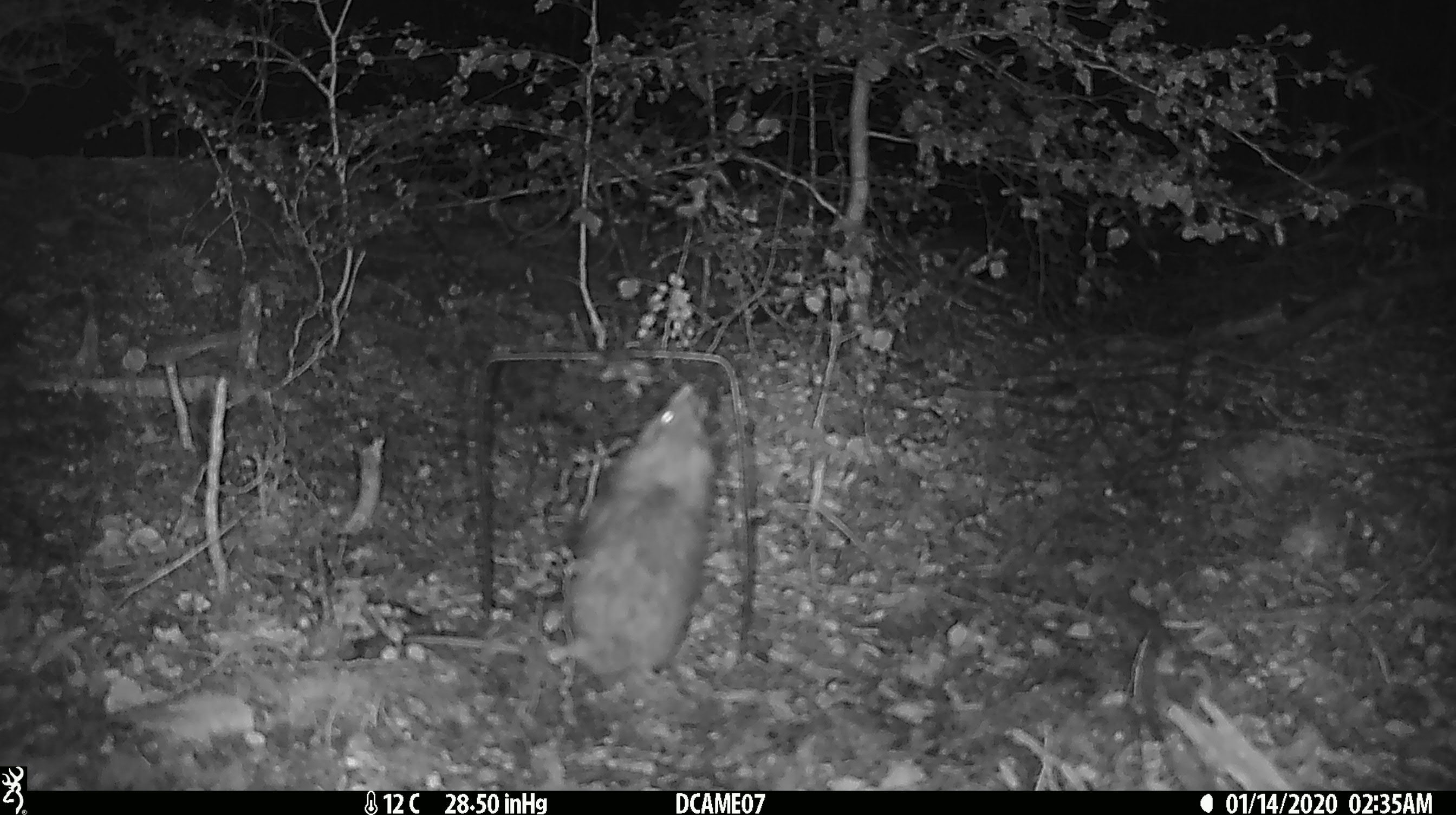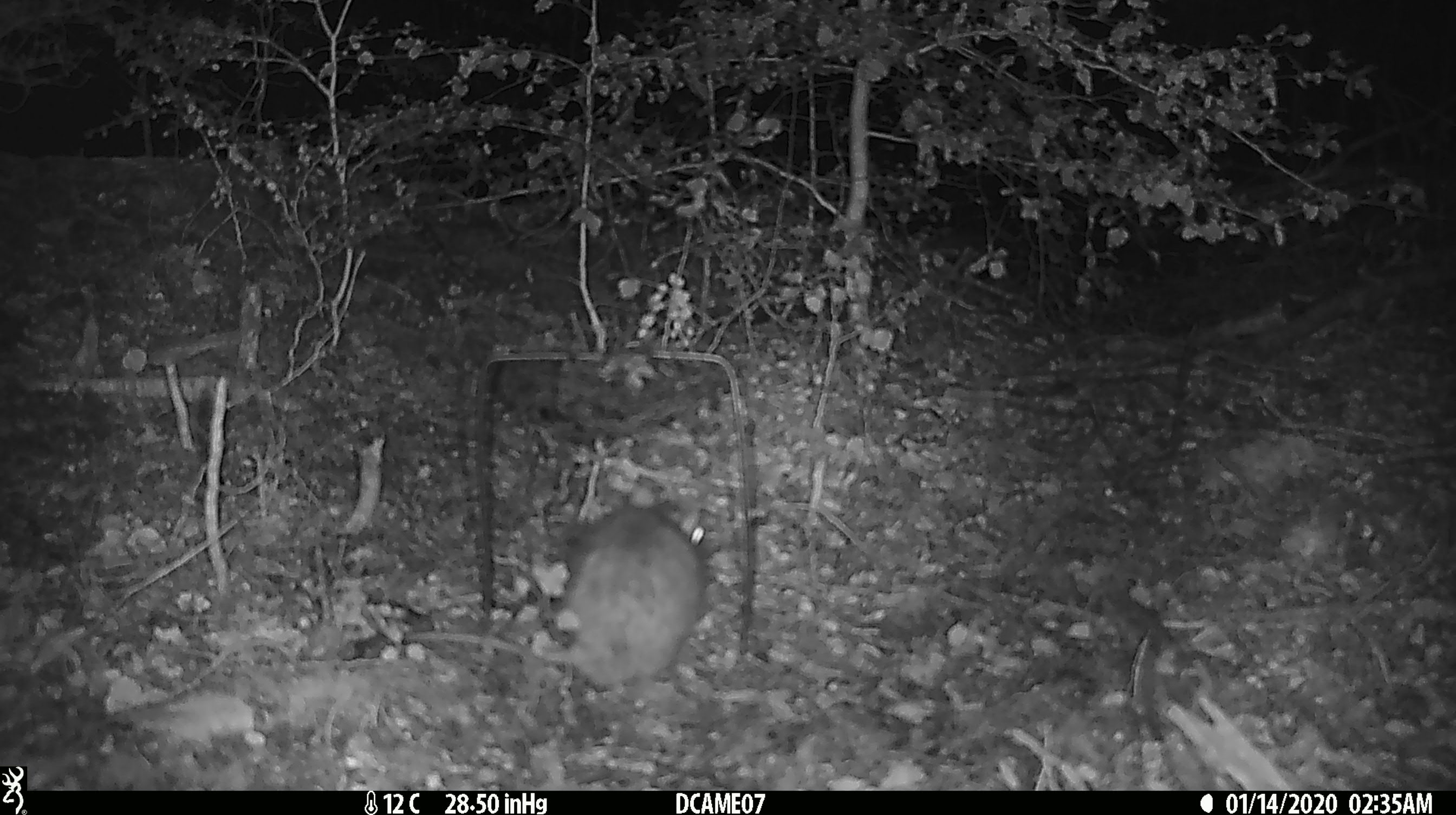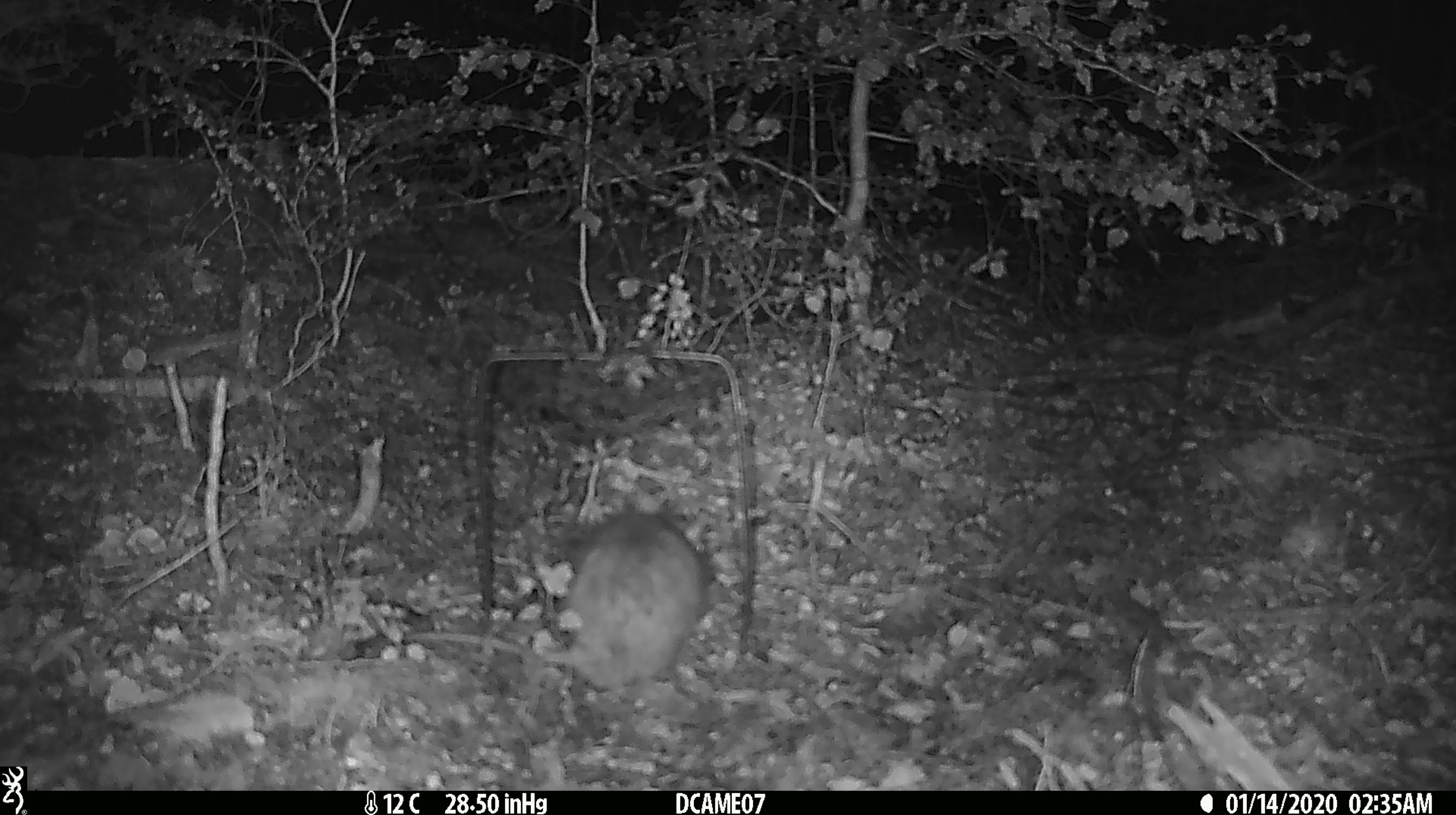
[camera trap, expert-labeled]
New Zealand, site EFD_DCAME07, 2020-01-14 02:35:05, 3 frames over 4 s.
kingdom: Animalia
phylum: Chordata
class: Mammalia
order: Rodentia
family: Muridae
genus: Rattus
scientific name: Rattus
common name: rat